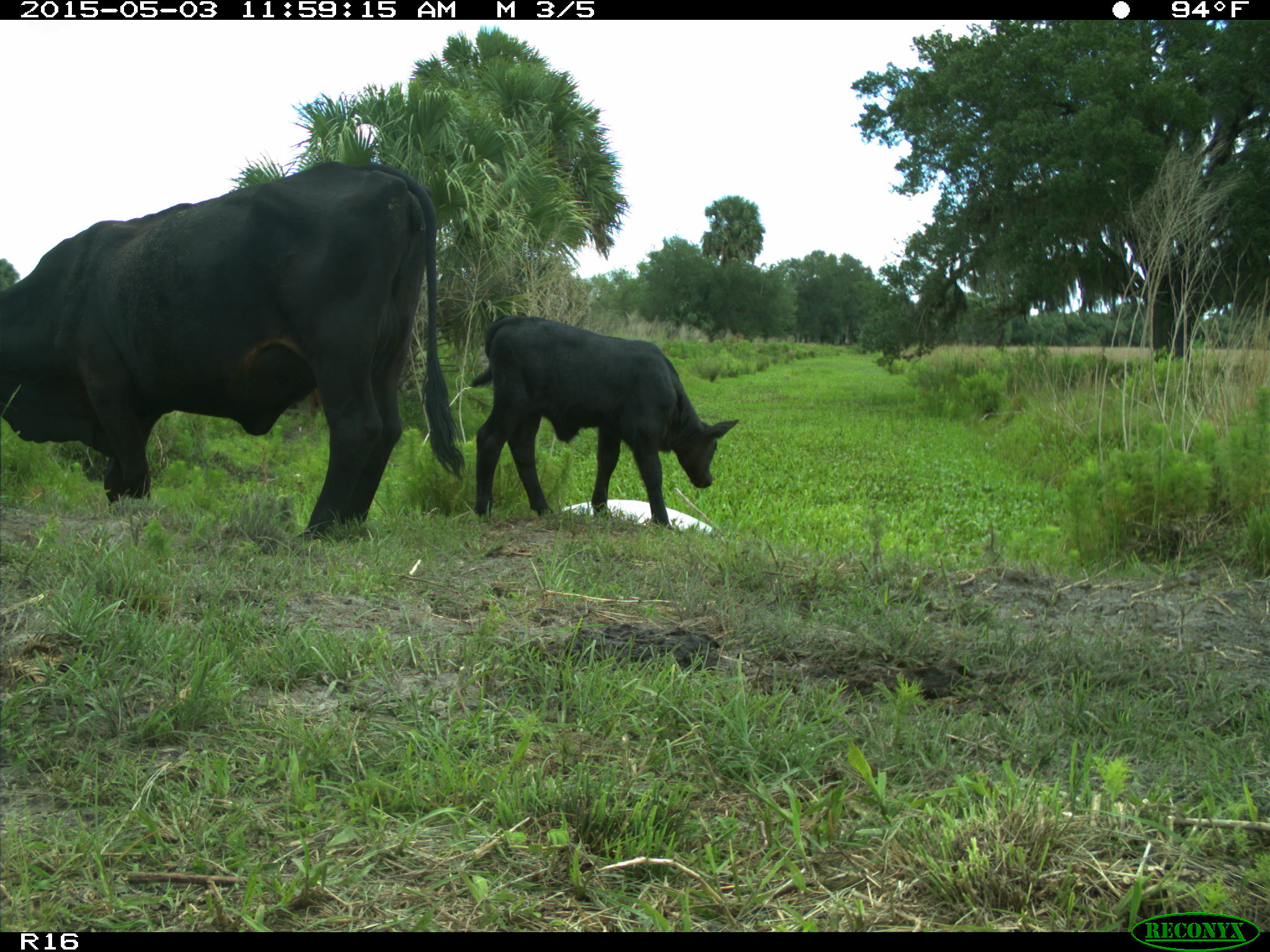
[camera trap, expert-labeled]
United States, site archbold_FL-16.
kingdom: Animalia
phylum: Chordata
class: Mammalia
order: Artiodactyla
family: Bovidae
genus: Bos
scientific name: Bos taurus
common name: domestic cow